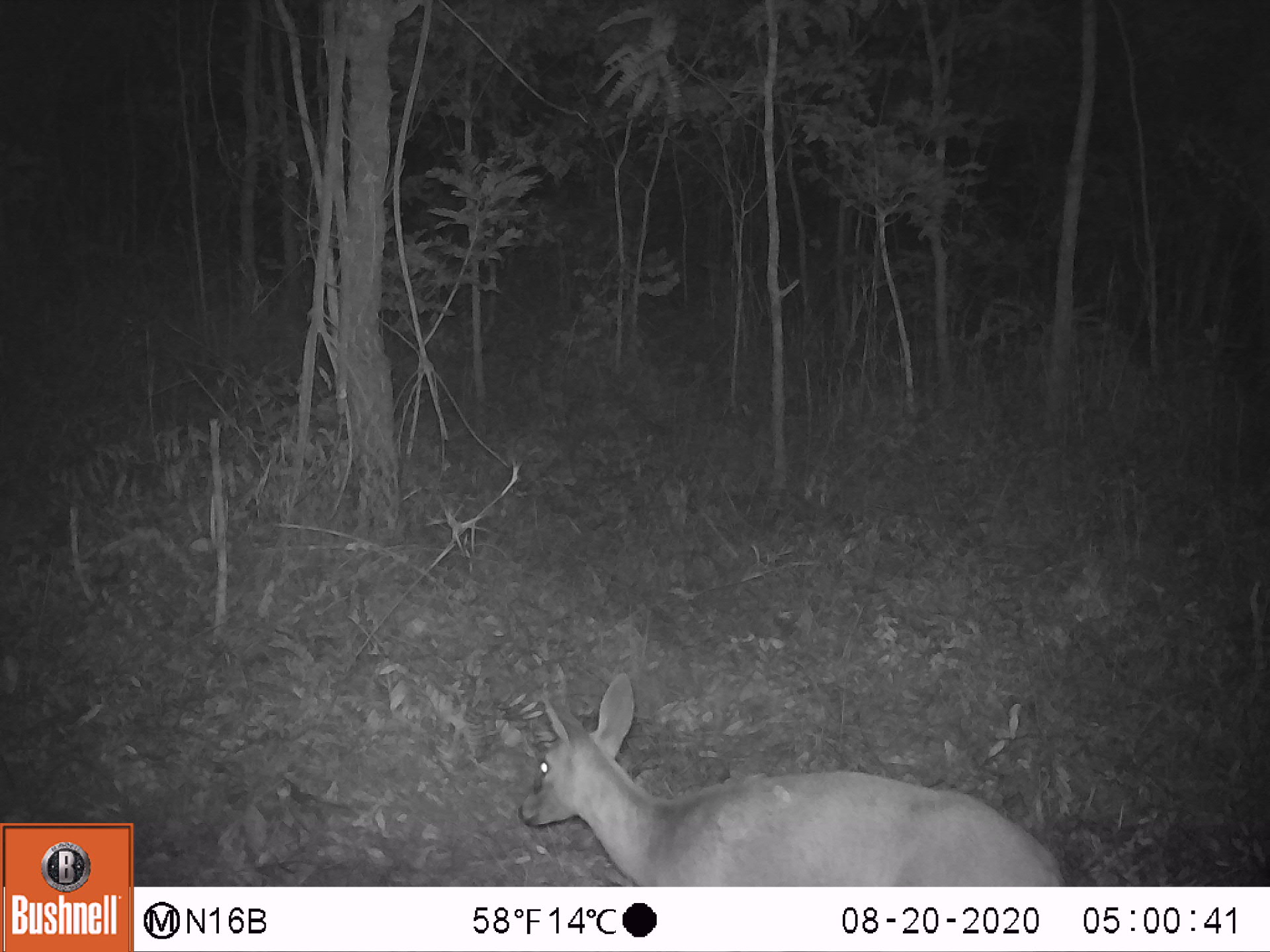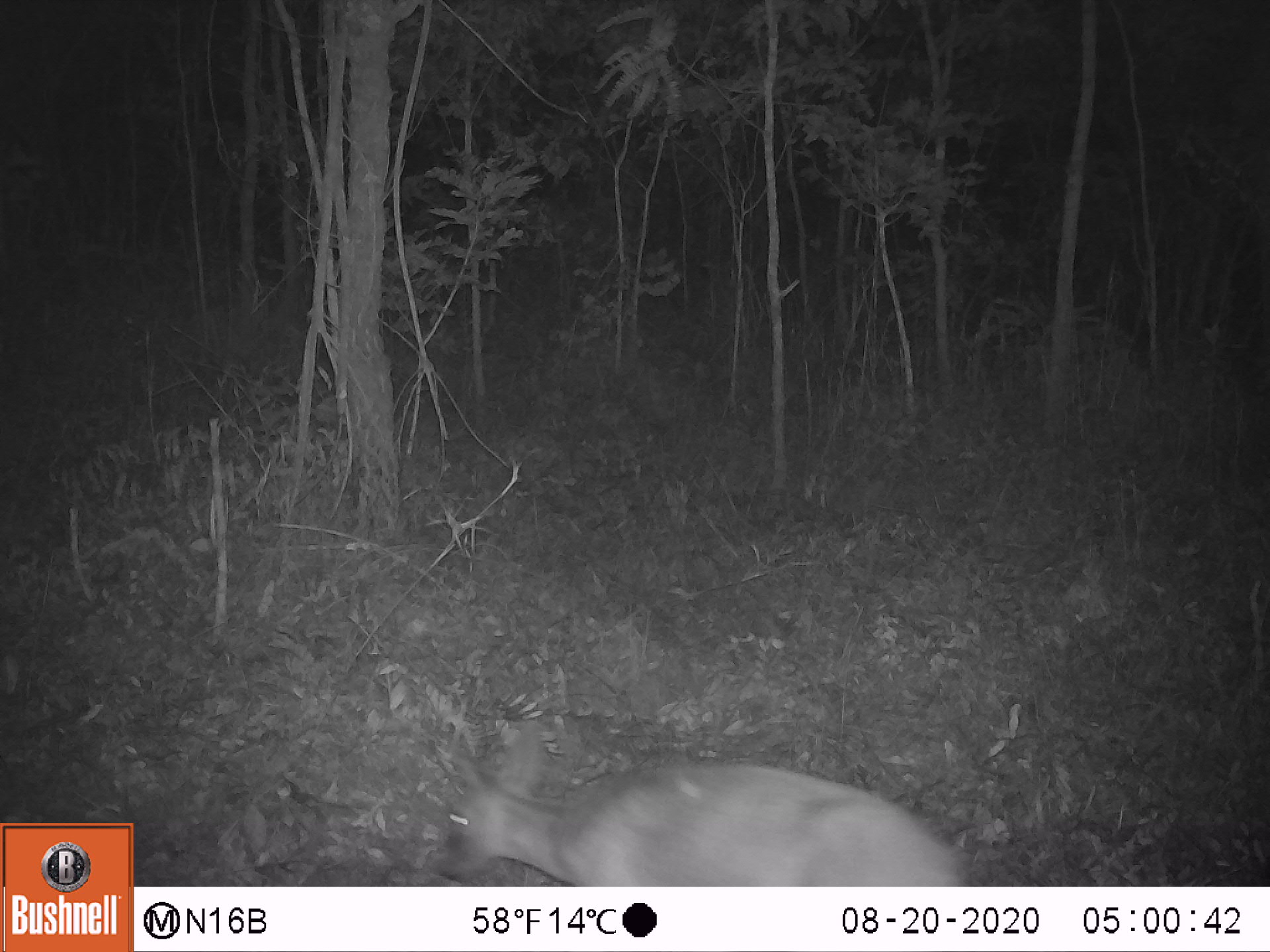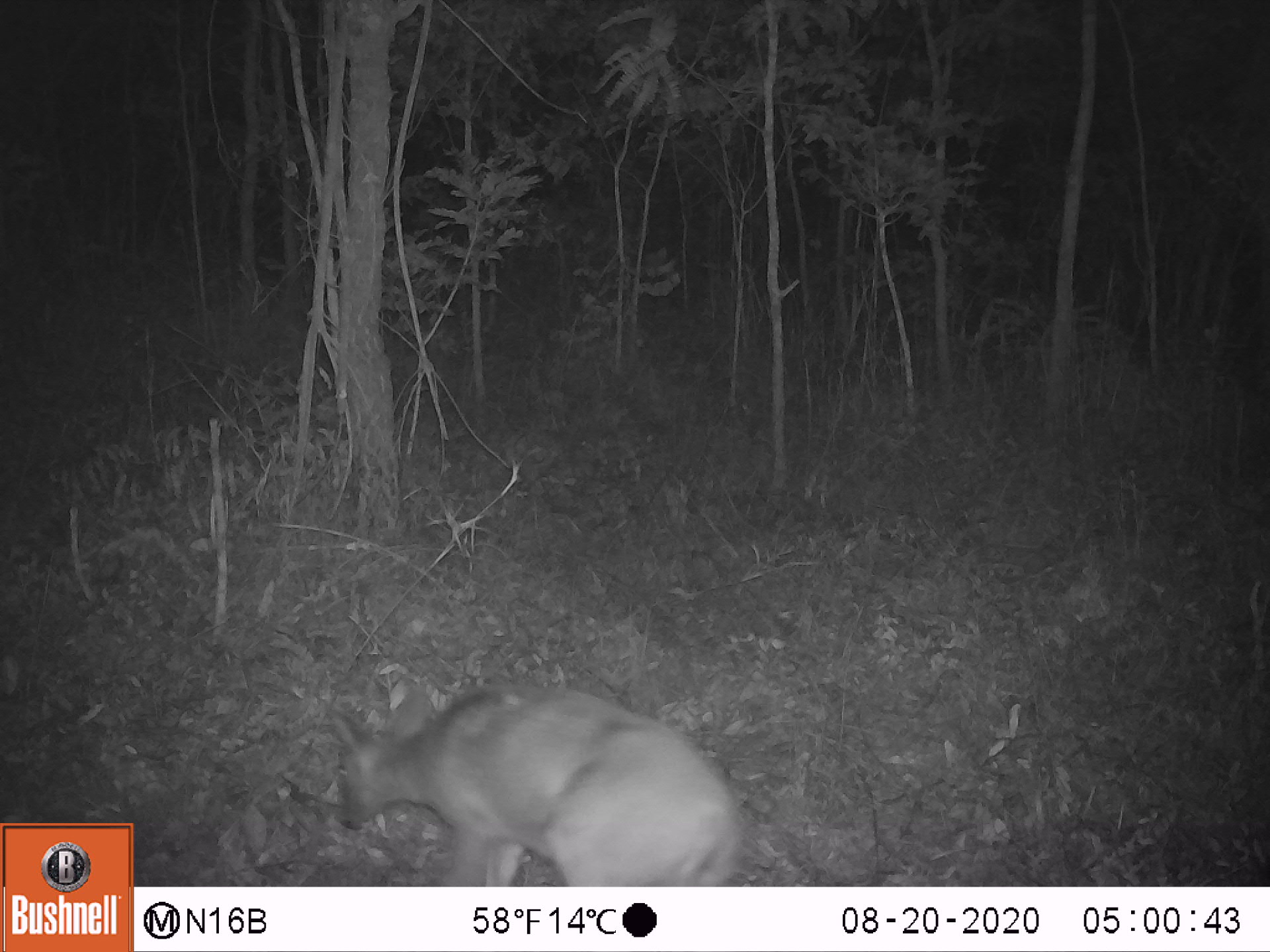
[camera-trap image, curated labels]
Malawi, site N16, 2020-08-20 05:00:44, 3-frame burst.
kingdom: Animalia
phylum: Chordata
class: Mammalia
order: Artiodactyla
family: Bovidae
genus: Sylvicapra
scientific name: Sylvicapra grimmia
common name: common duiker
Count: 1.